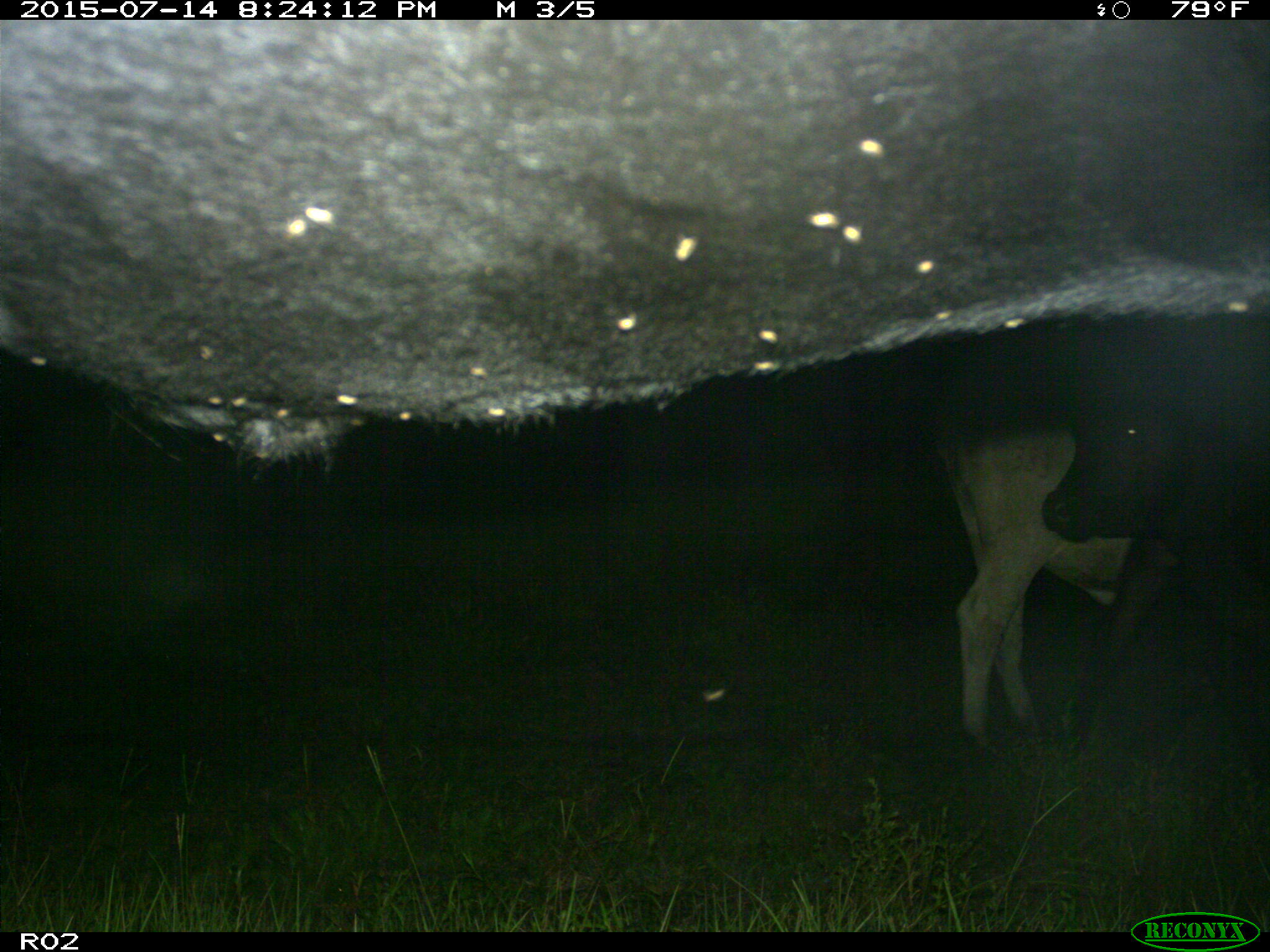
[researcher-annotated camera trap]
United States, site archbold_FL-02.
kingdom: Animalia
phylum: Chordata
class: Mammalia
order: Artiodactyla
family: Bovidae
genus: Bos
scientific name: Bos taurus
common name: domestic cow